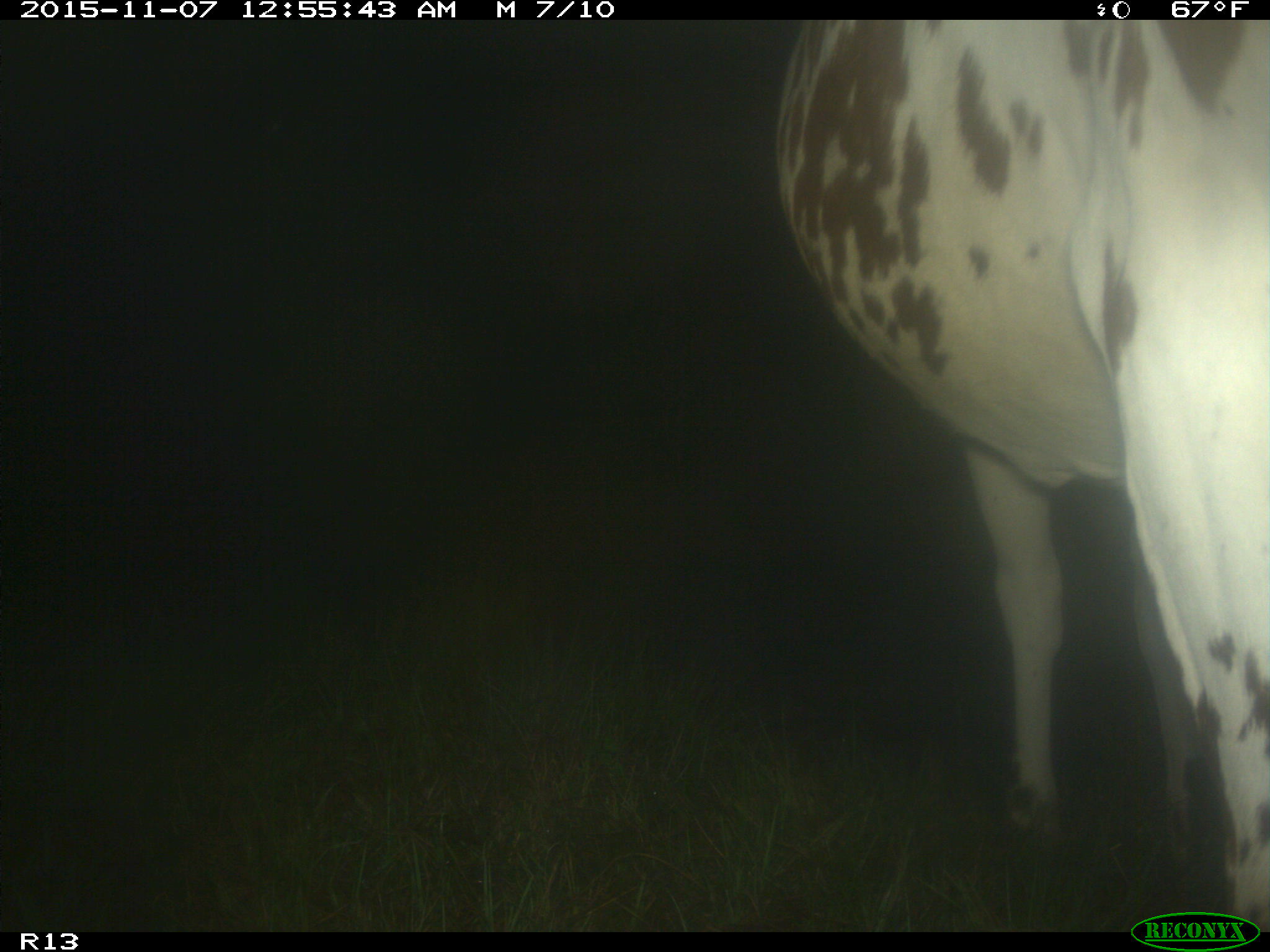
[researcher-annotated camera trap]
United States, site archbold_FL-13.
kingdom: Animalia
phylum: Chordata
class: Mammalia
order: Artiodactyla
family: Bovidae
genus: Bos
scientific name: Bos taurus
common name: domestic cow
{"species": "Bos taurus (domestic cow)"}